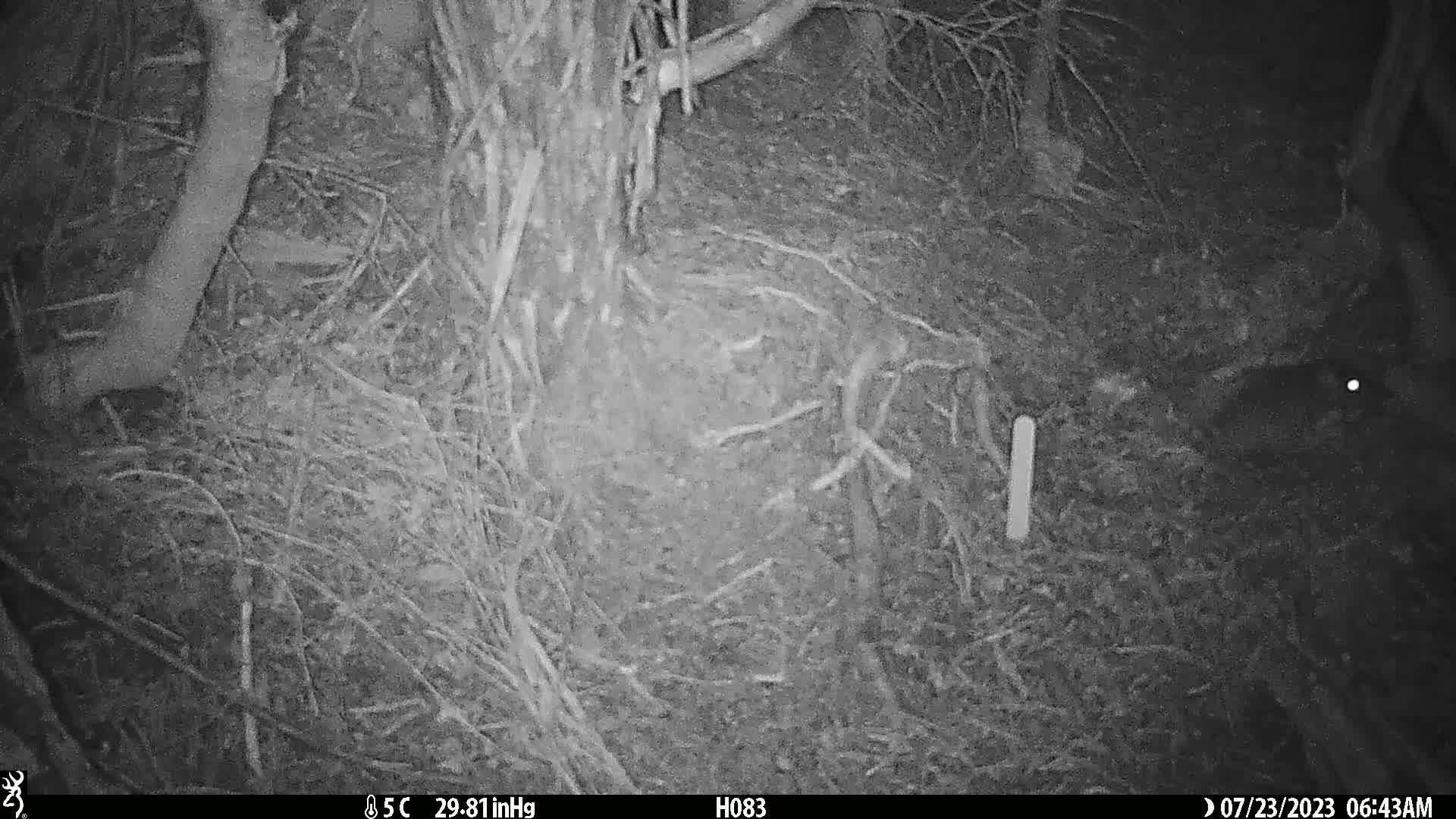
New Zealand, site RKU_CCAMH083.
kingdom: Animalia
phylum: Chordata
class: Mammalia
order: Rodentia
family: Muridae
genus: Rattus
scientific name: Rattus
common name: rat